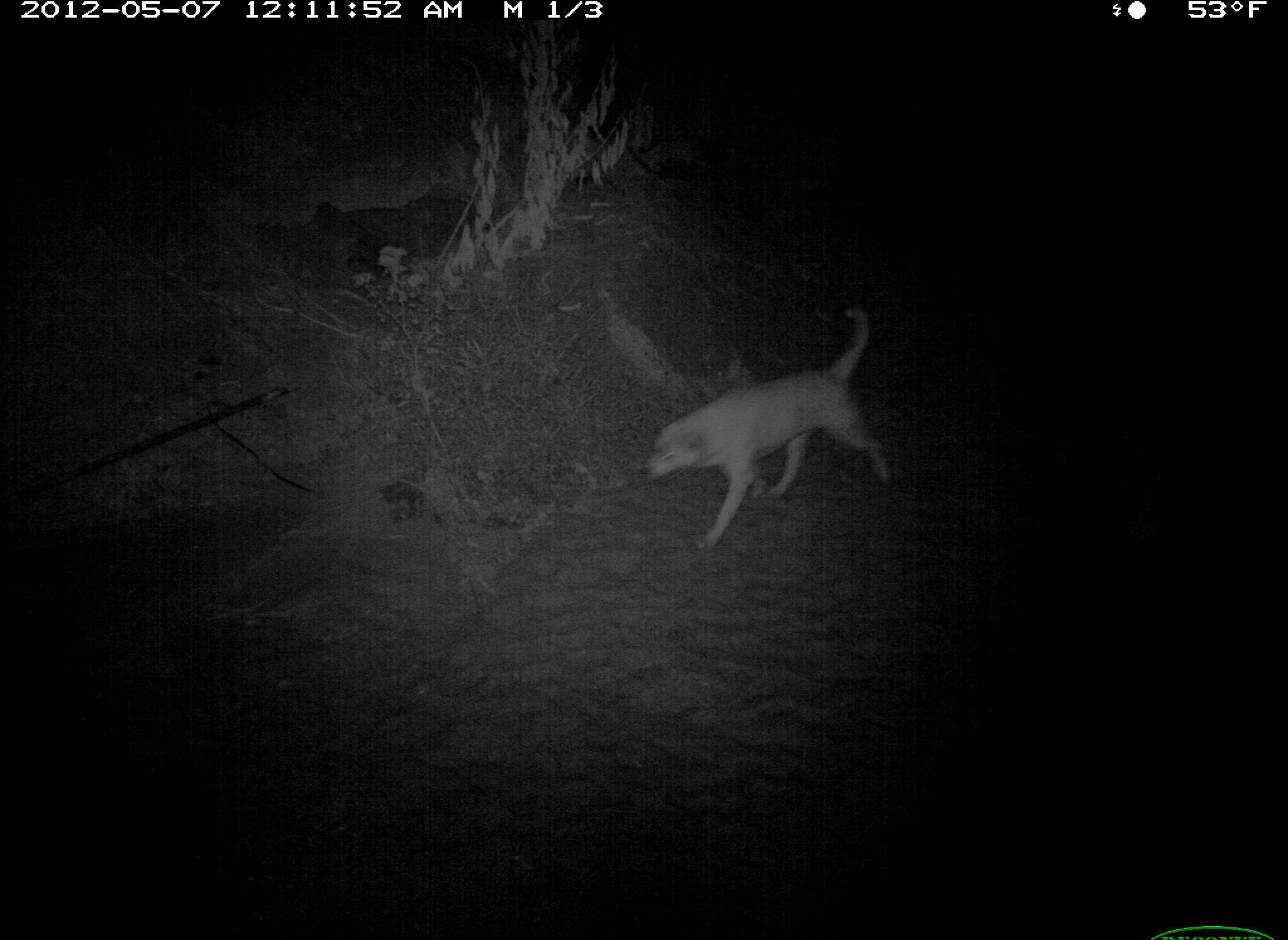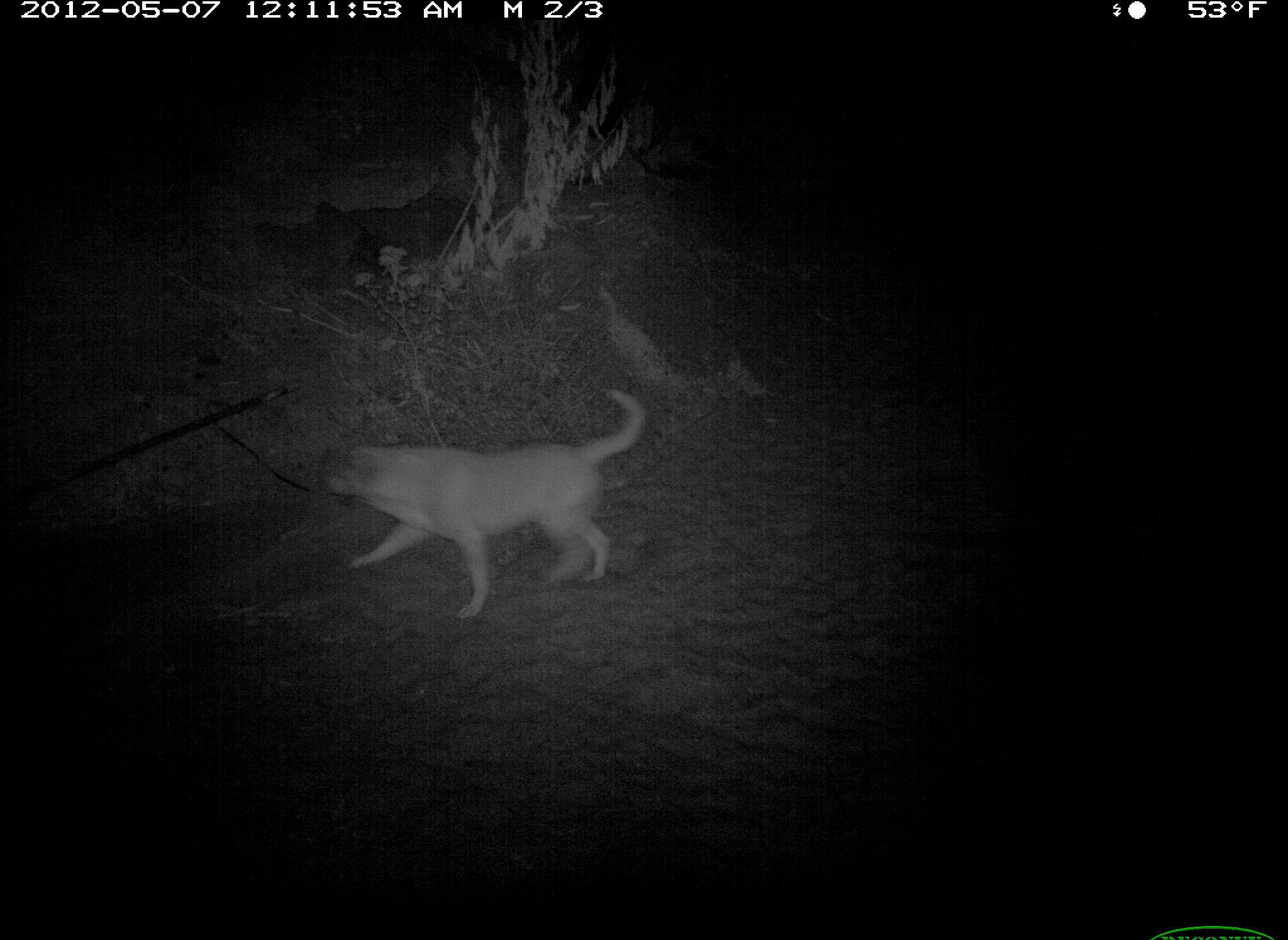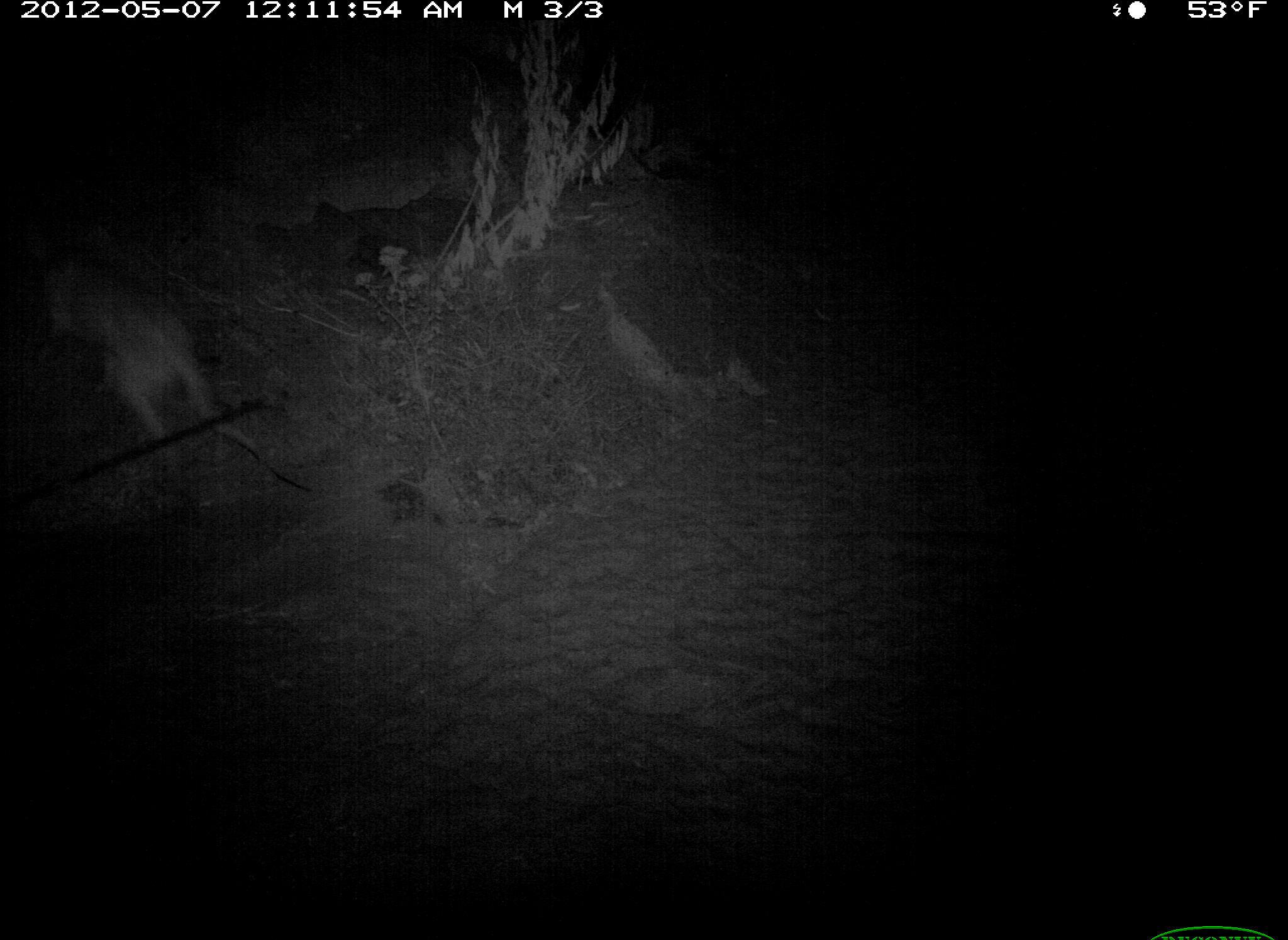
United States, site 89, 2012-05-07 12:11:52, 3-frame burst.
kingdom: Animalia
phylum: Chordata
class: Mammalia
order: Carnivora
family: Canidae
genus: Canis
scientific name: Canis familiaris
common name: domestic dog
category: dog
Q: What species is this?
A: Dog (domestic dog) (Canis familiaris).